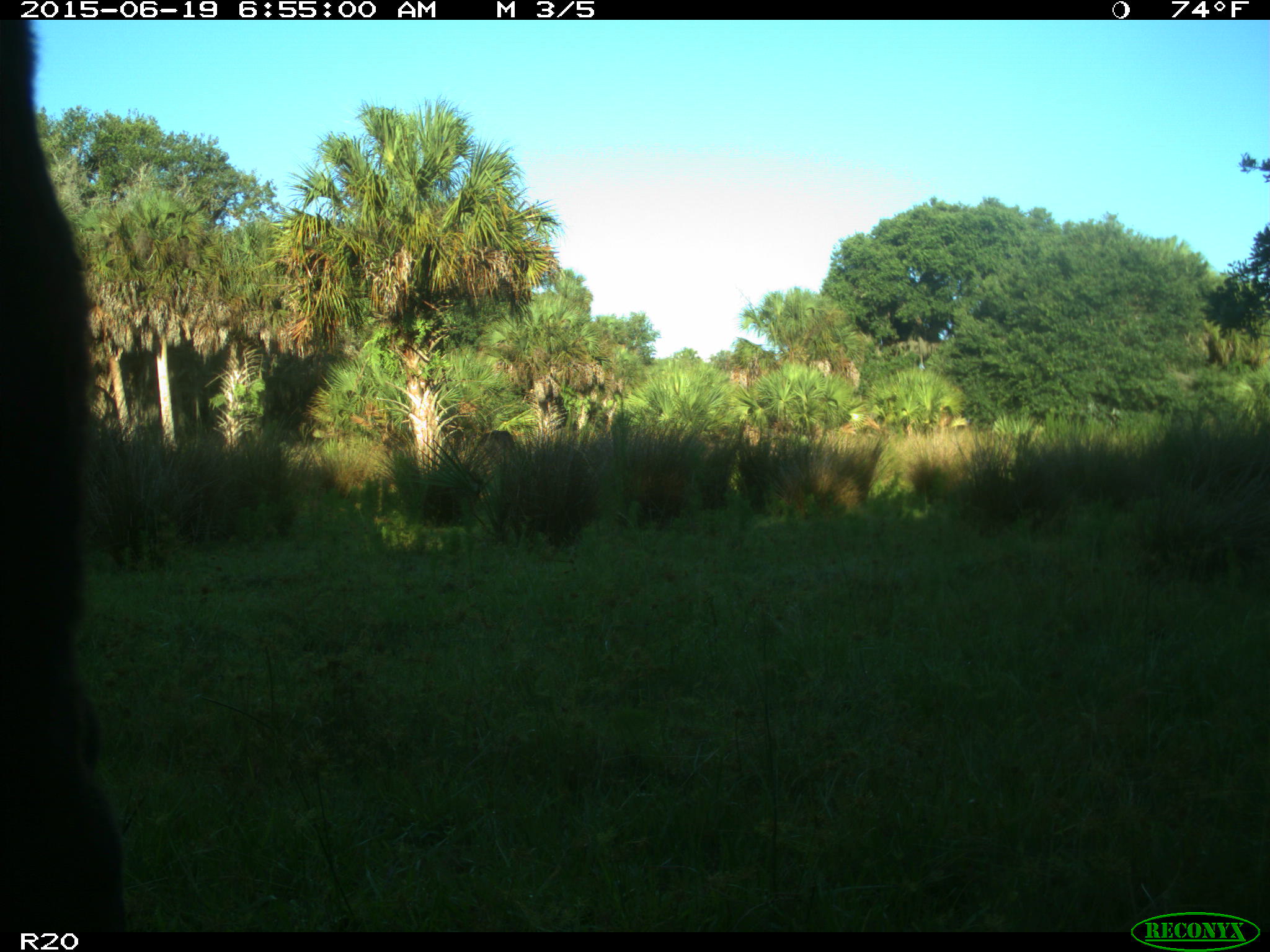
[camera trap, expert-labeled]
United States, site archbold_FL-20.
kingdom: Animalia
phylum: Chordata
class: Mammalia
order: Artiodactyla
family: Bovidae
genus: Bos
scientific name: Bos taurus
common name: domestic cow